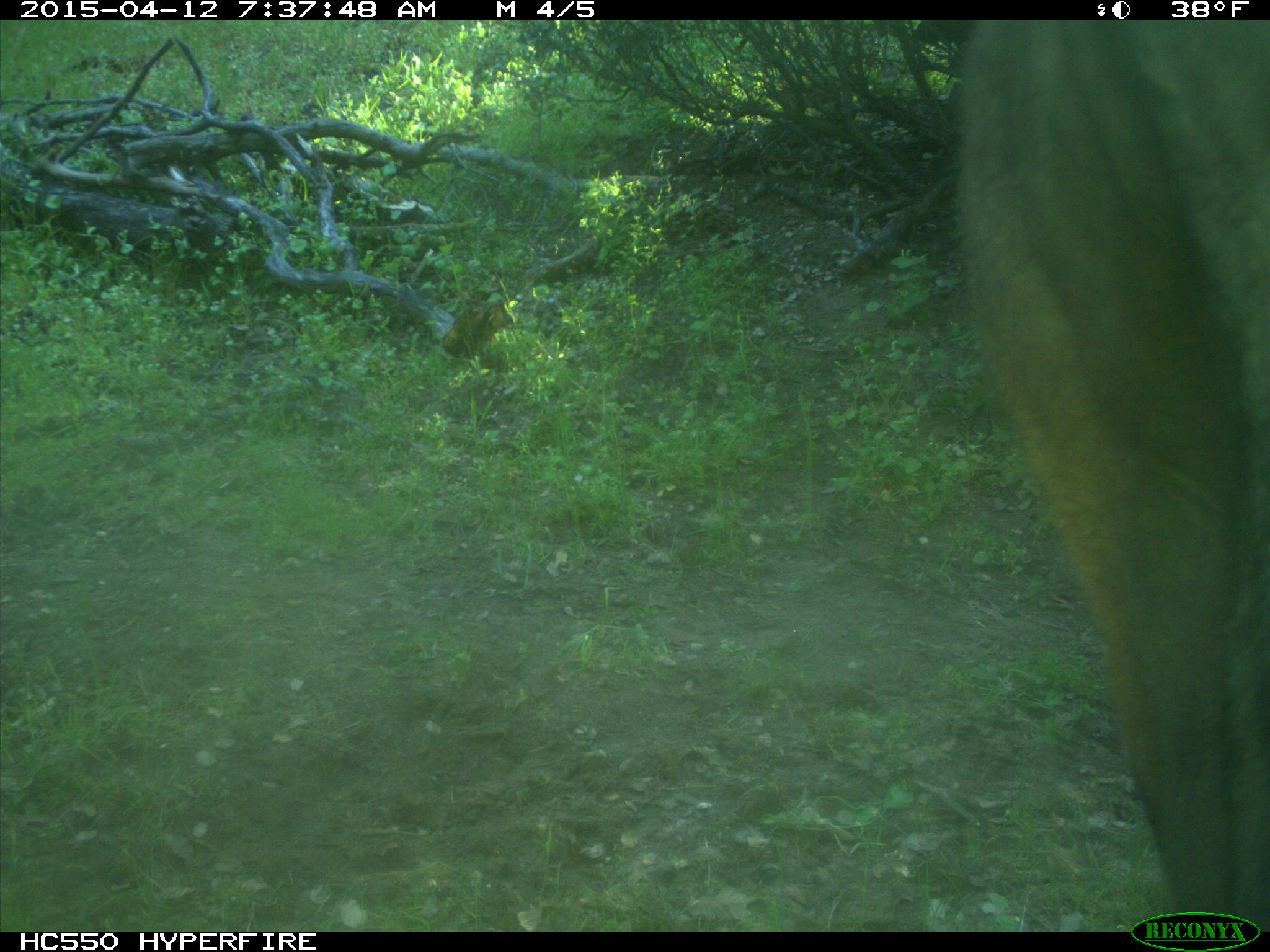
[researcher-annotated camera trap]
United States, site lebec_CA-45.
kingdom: Animalia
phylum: Chordata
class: Mammalia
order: Artiodactyla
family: Bovidae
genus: Bos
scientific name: Bos taurus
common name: domestic cow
Bos taurus (domestic cow).